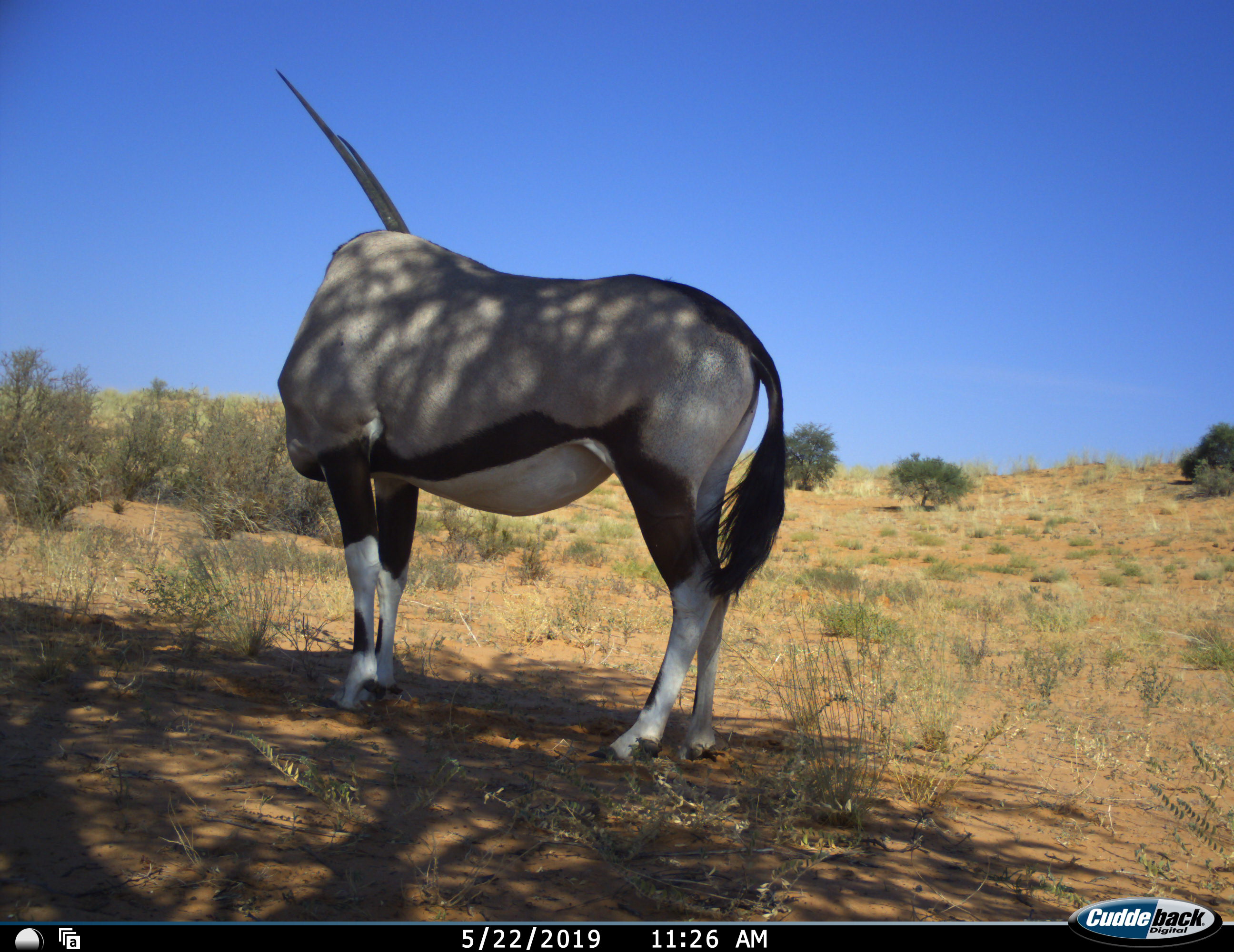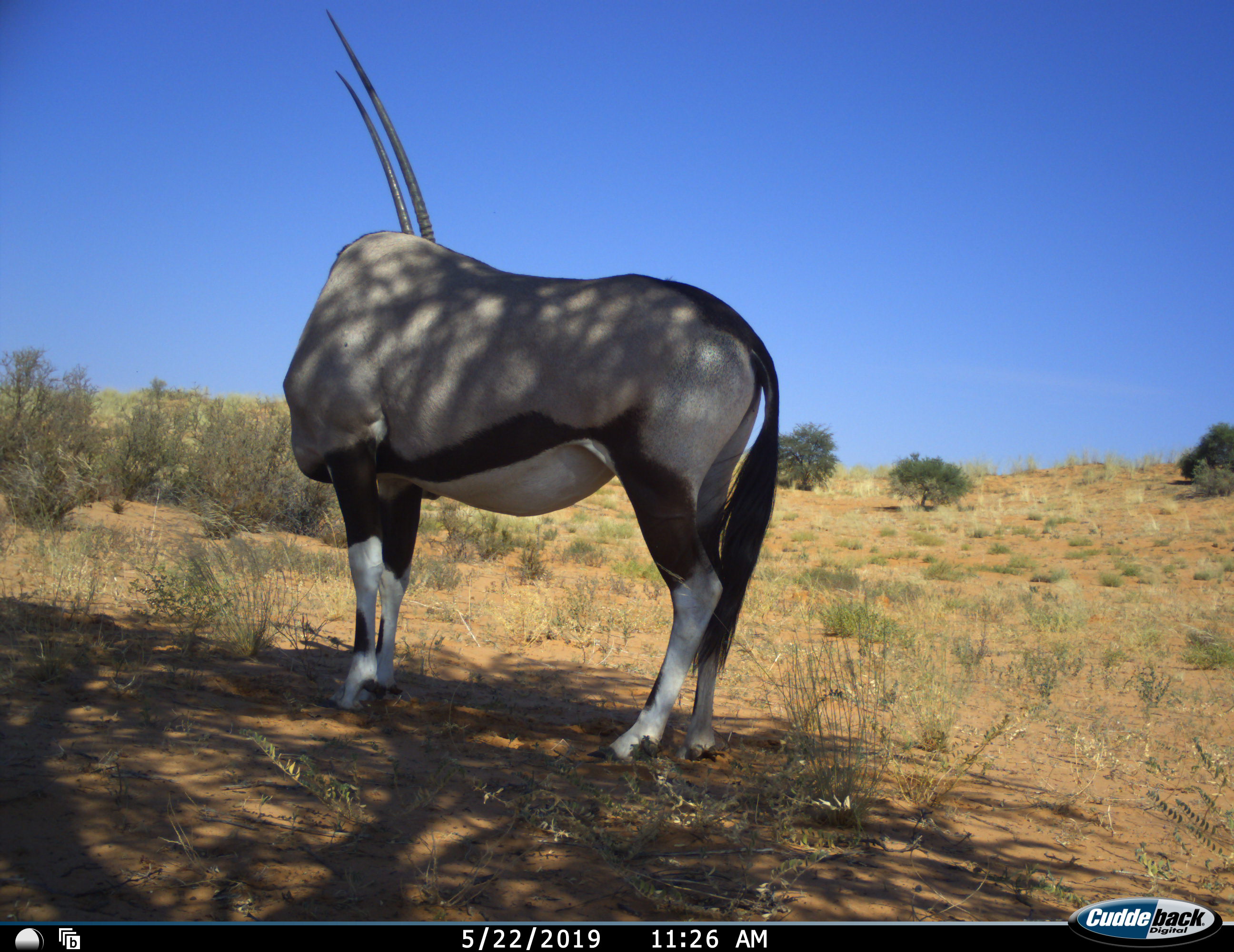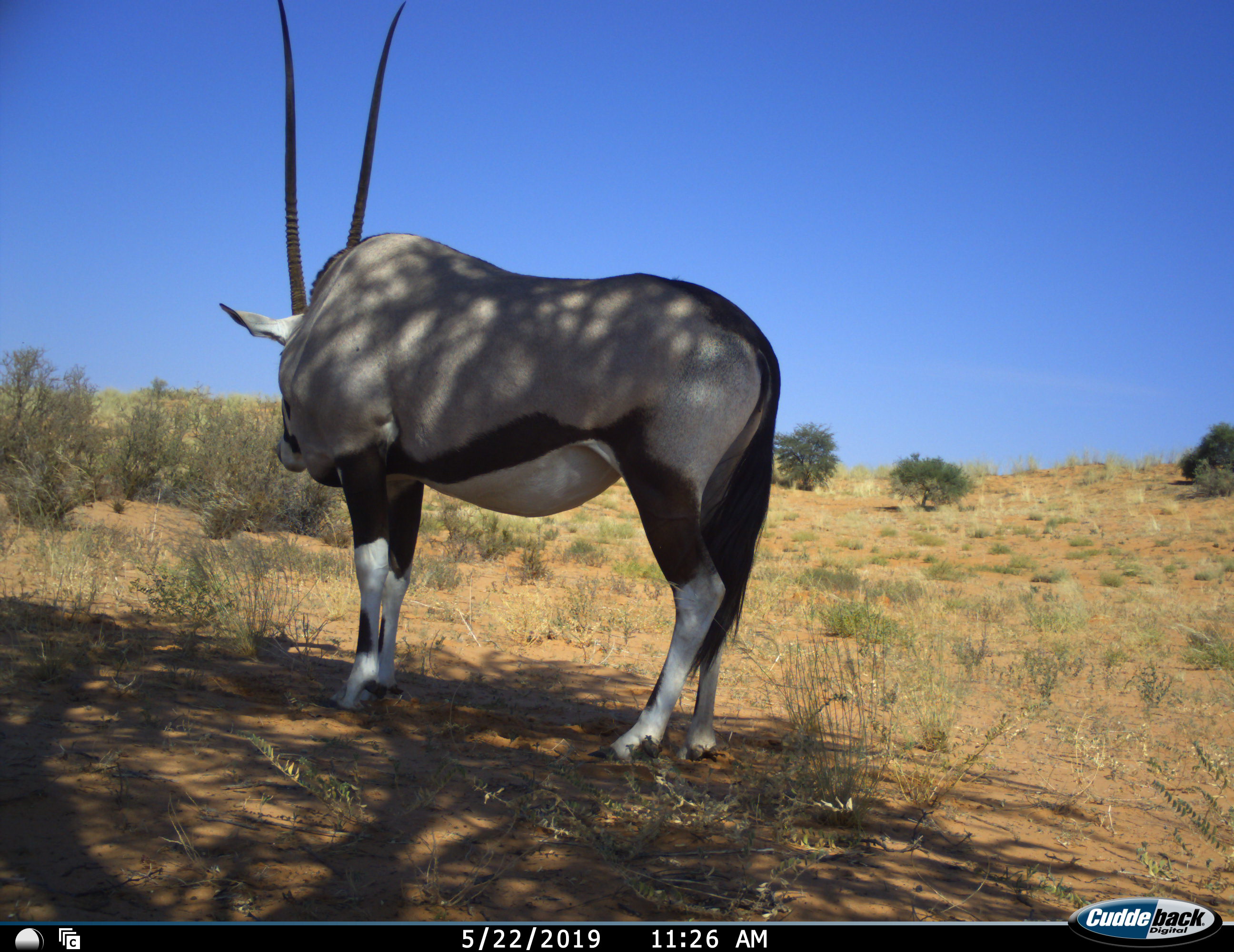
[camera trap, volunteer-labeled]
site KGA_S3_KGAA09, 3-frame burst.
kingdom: Animalia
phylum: Chordata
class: Mammalia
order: Artiodactyla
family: Bovidae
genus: Oryx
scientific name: Oryx gazella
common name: gemsbok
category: oryx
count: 1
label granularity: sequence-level